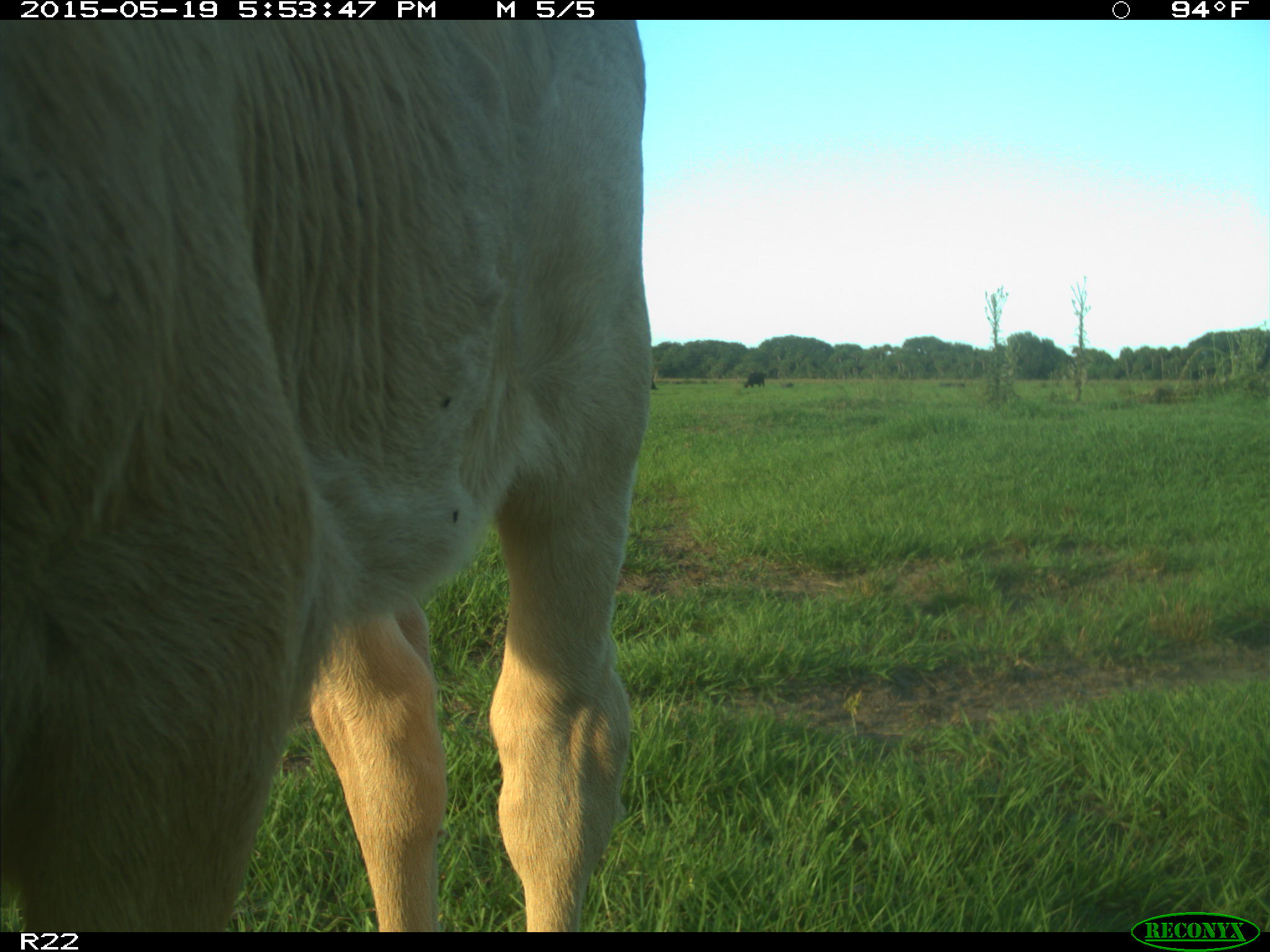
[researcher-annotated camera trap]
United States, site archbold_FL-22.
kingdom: Animalia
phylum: Chordata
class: Mammalia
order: Artiodactyla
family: Bovidae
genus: Bos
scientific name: Bos taurus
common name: domestic cow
Bos taurus (domestic cow).